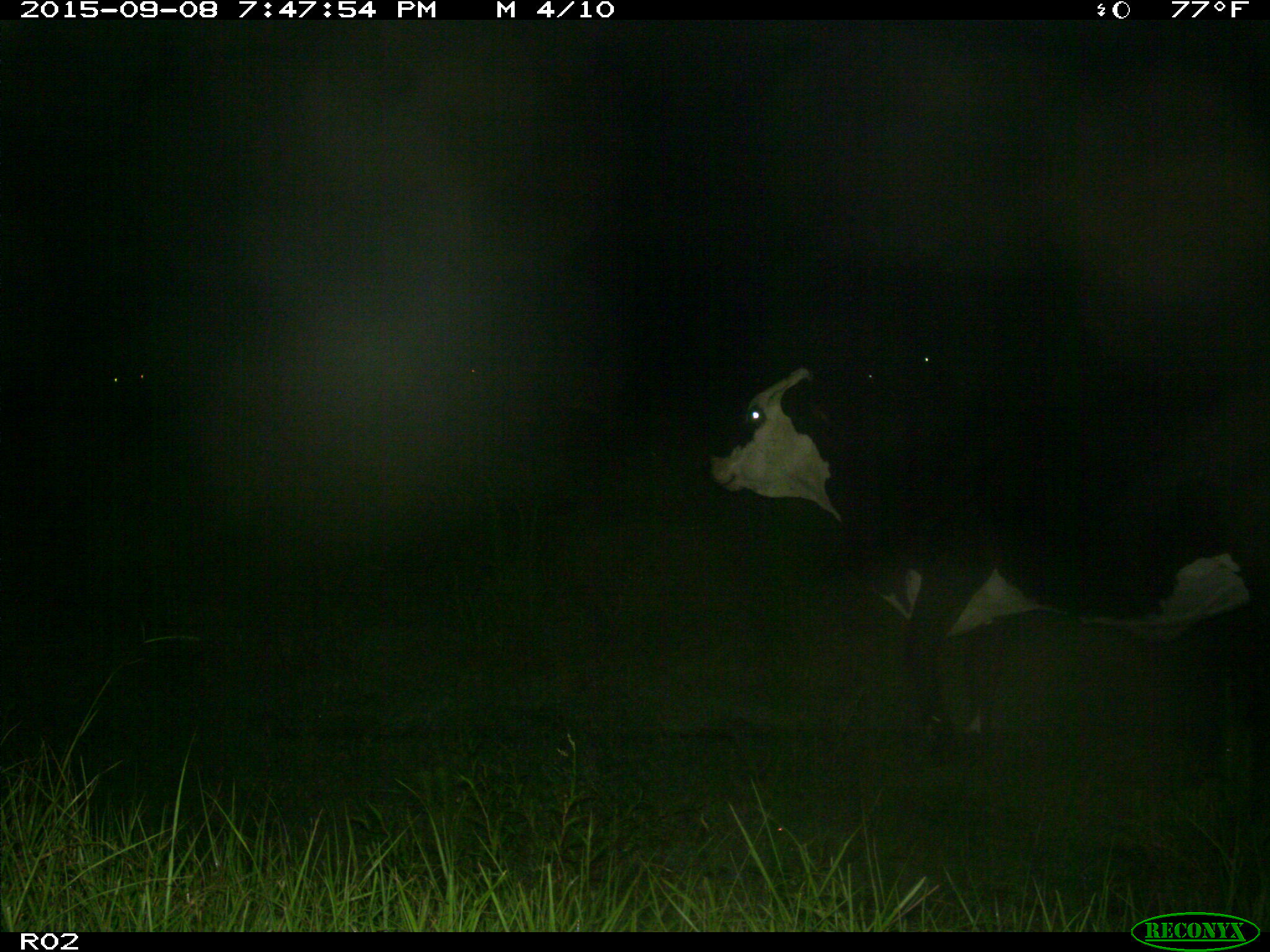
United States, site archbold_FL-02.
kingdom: Animalia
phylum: Chordata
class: Mammalia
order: Artiodactyla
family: Bovidae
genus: Bos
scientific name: Bos taurus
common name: domestic cow